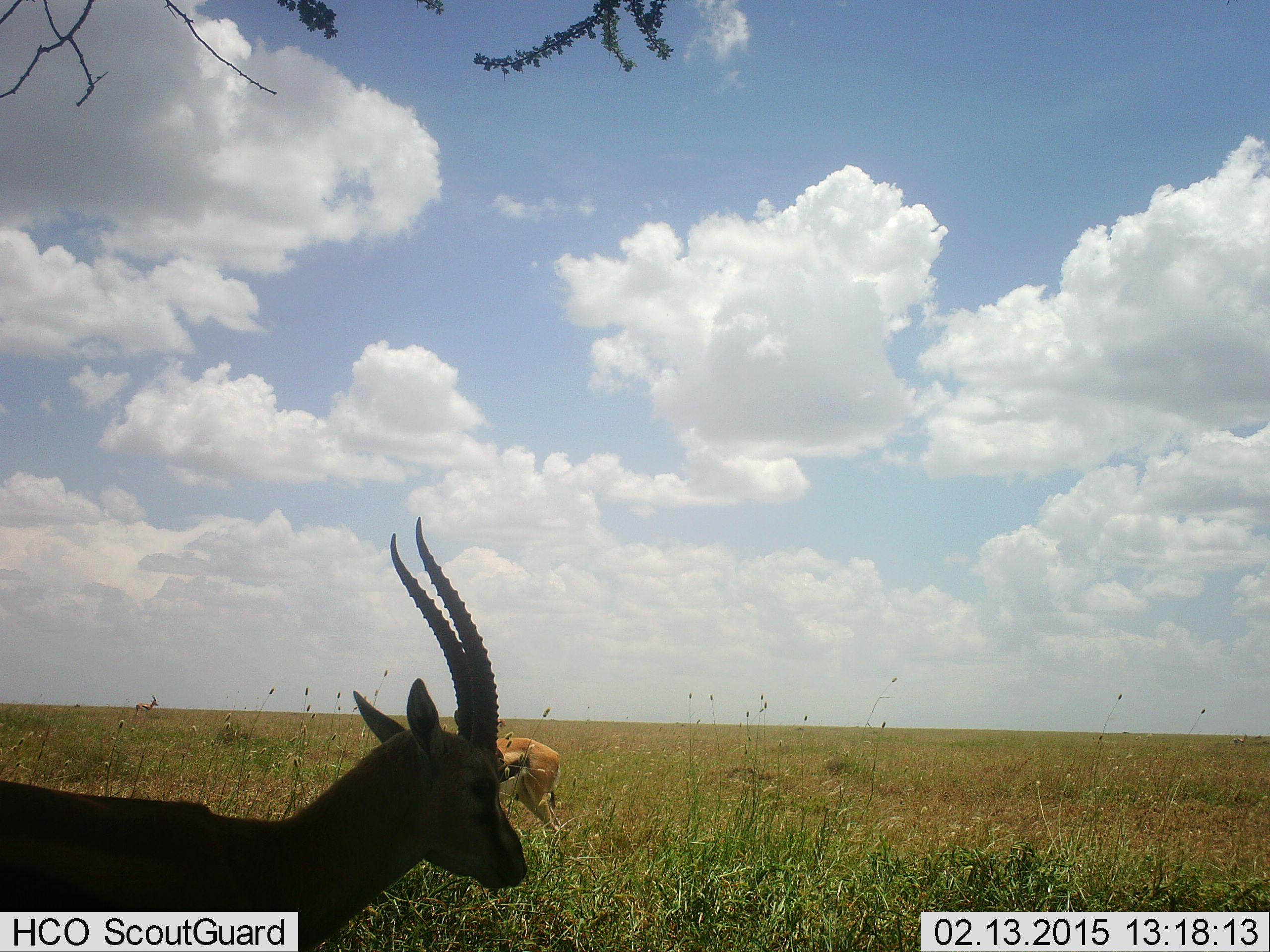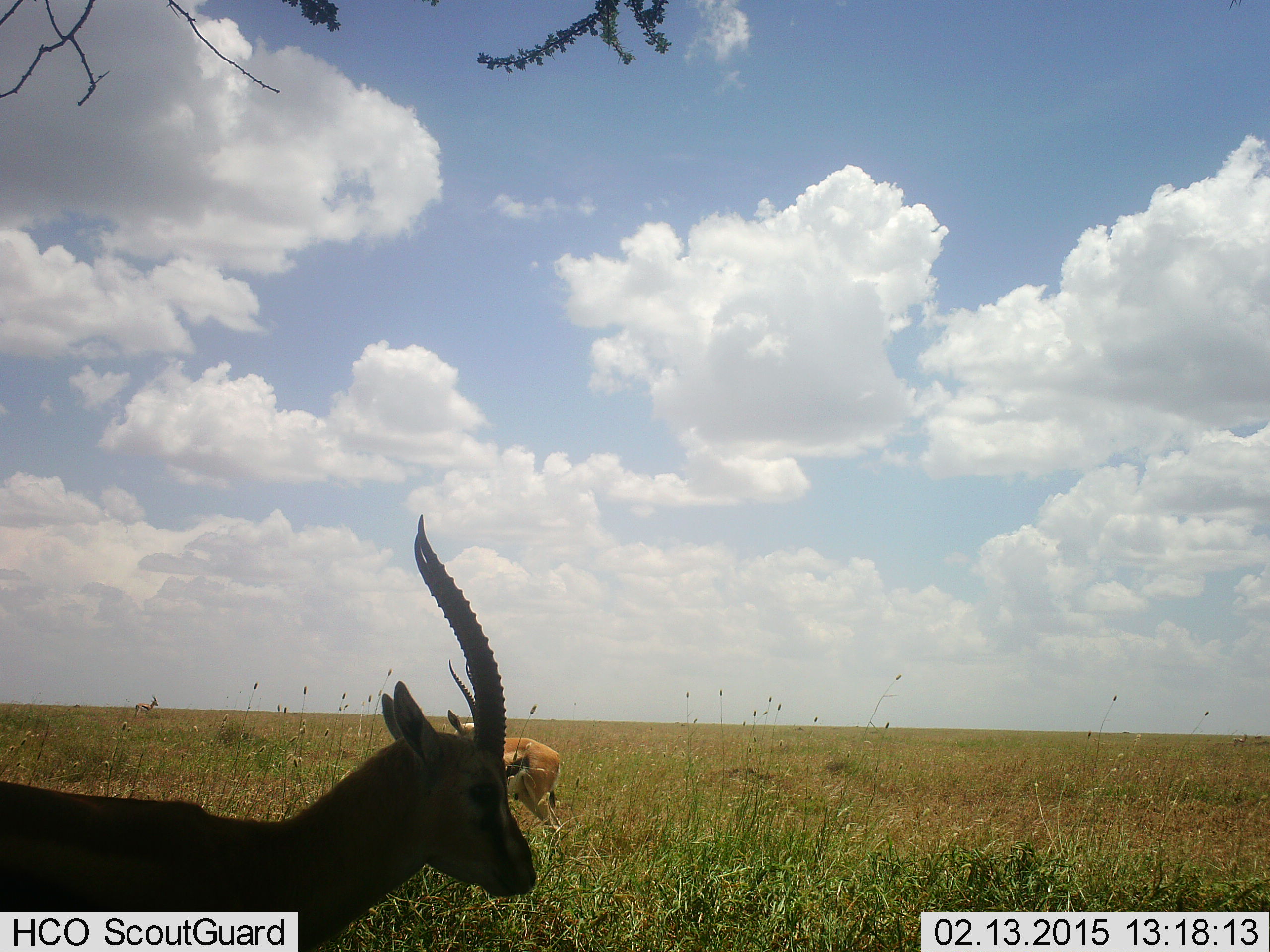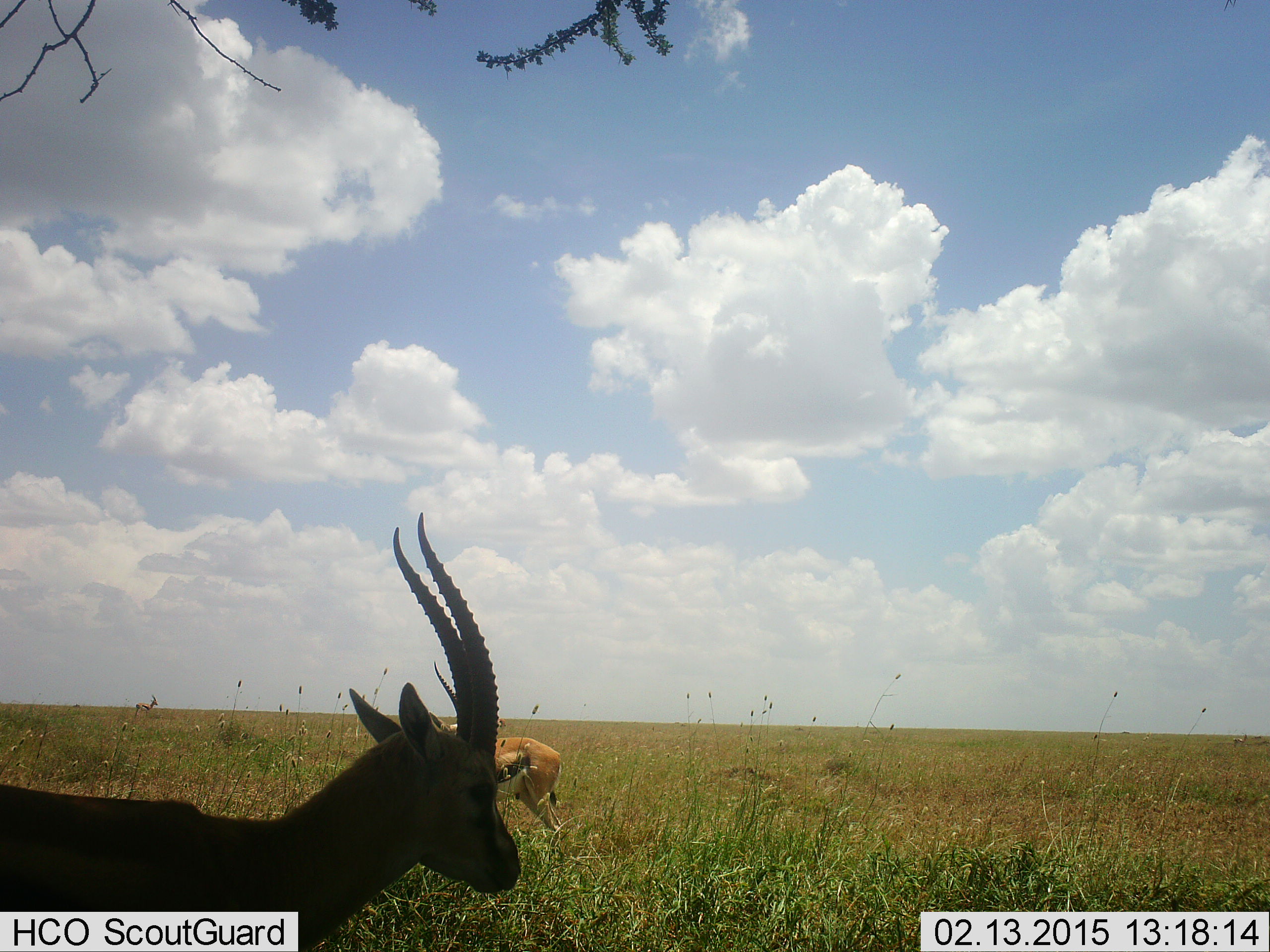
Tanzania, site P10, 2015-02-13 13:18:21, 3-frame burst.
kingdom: Animalia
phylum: Chordata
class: Mammalia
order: Artiodactyla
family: Bovidae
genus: Eudorcas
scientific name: Eudorcas thomsonii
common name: thomson's gazelle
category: gazellethomsons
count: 2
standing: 100%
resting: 10%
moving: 0%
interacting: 0%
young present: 0%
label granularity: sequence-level